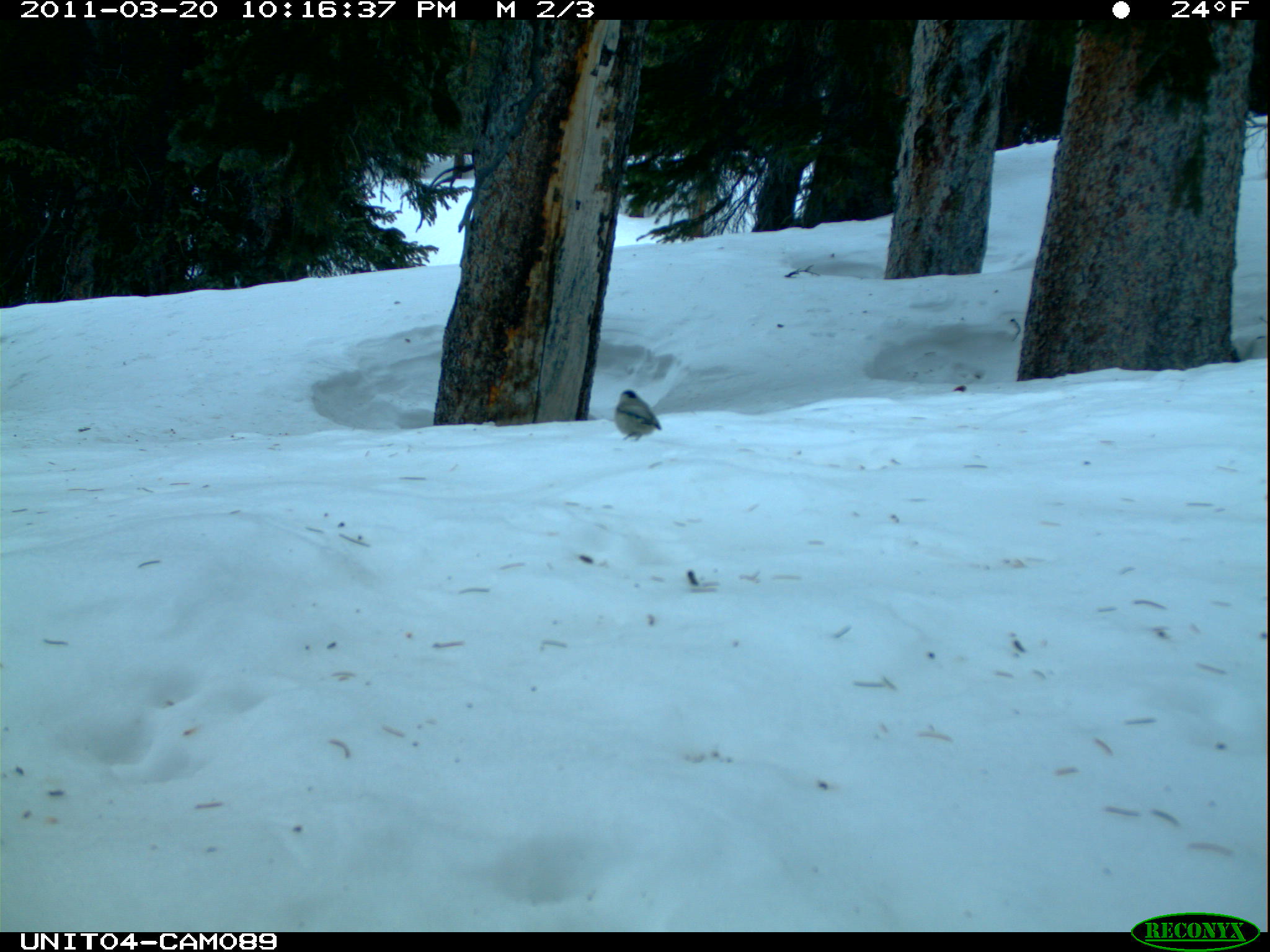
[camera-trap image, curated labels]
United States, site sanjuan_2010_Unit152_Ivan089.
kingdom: Animalia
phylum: Chordata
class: Aves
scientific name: Aves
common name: birds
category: unidentified bird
Unidentified bird (birds) (Aves).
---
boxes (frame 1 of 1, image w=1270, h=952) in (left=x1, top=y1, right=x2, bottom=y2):
animal: (left=613, top=388, right=662, bottom=444)